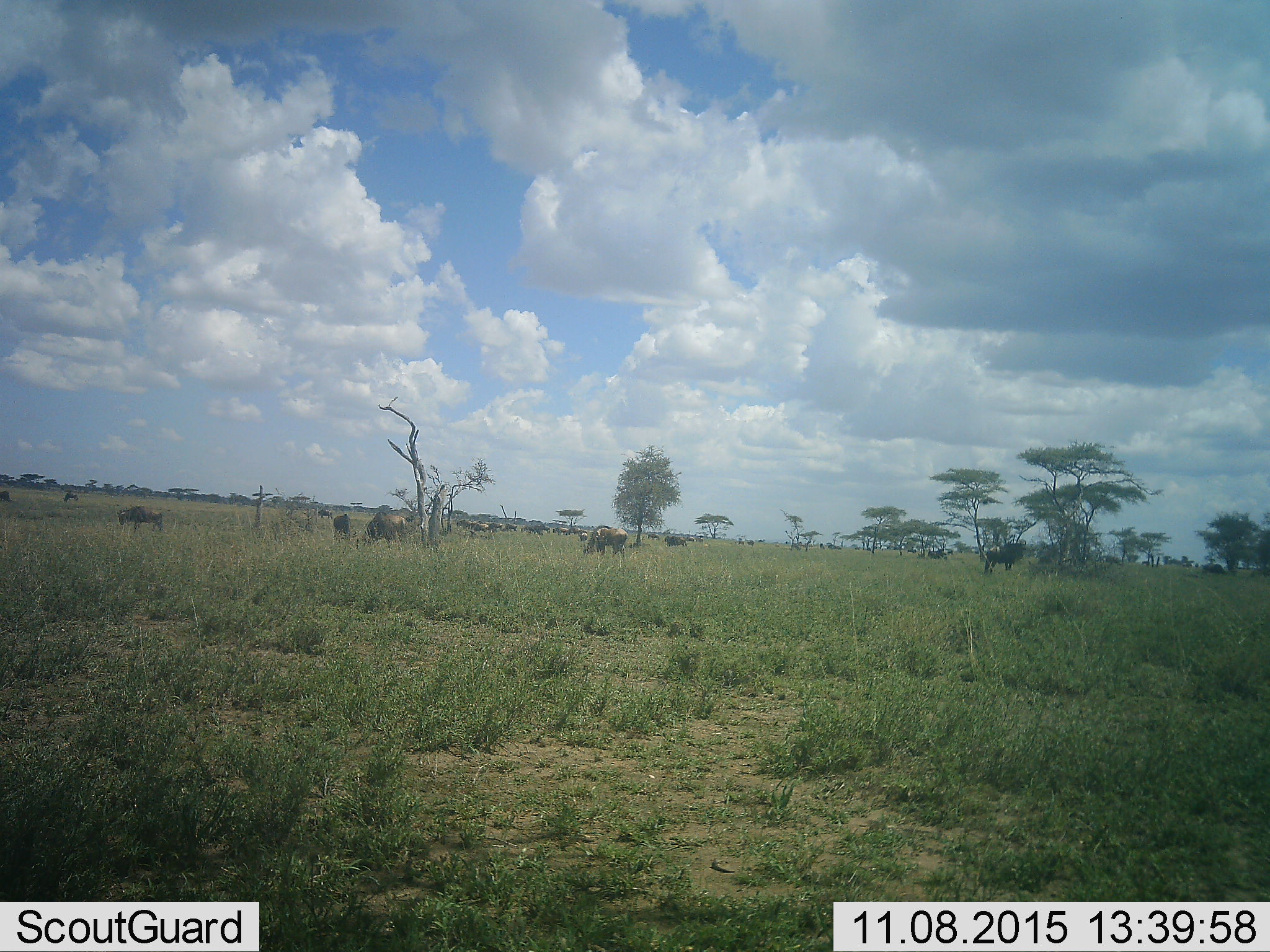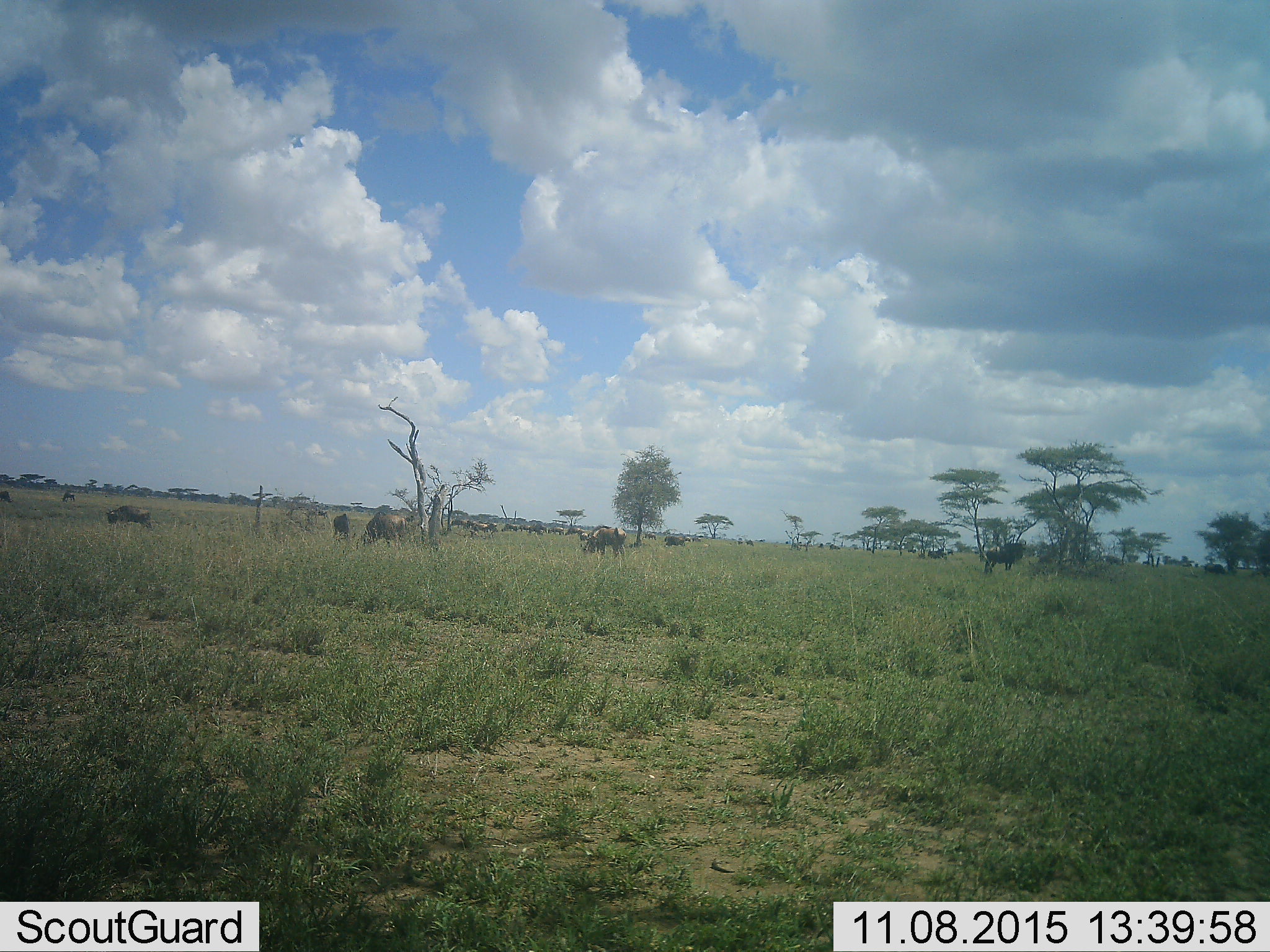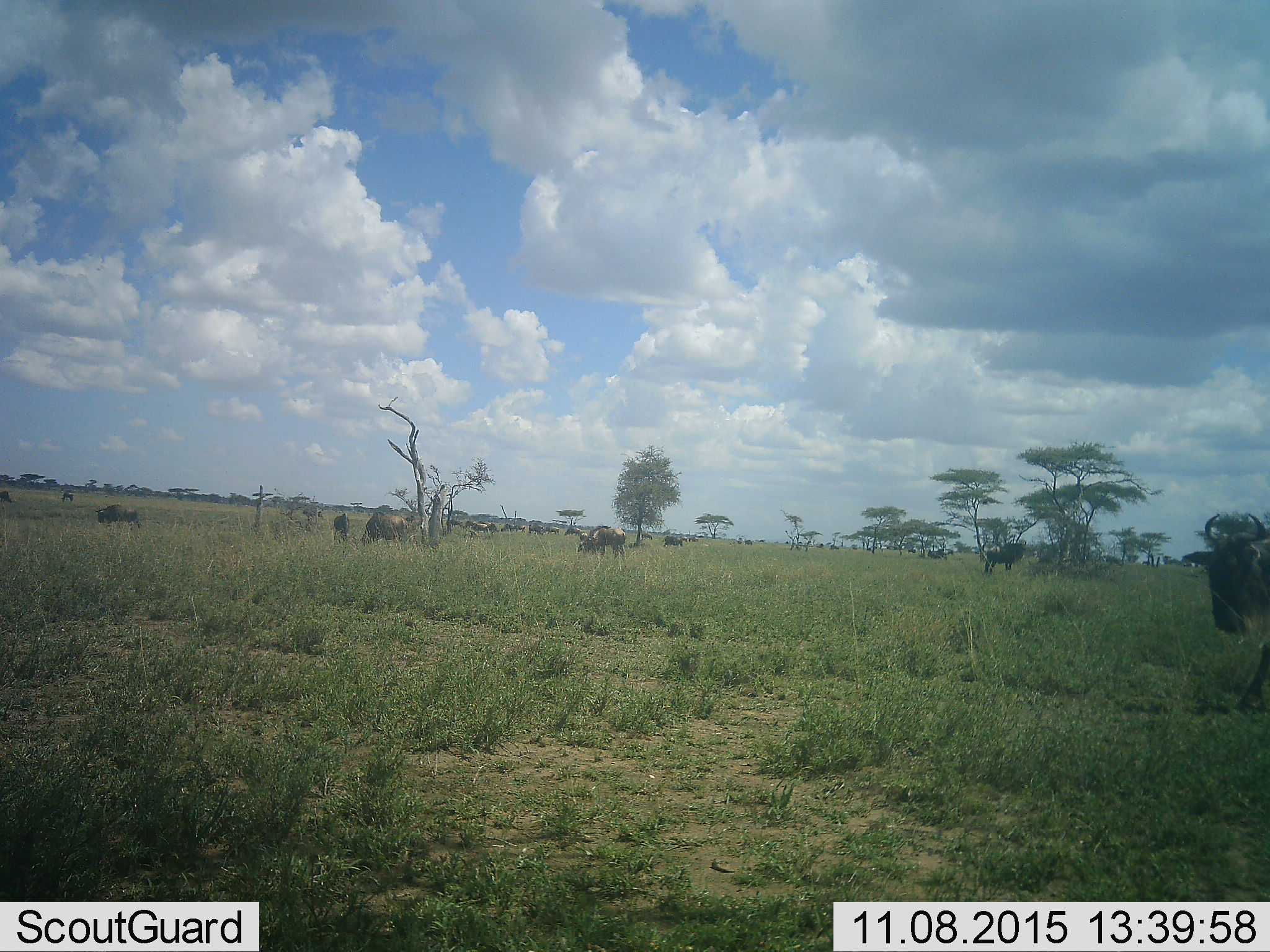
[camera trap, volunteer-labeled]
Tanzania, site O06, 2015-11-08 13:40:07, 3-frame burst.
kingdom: Animalia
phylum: Chordata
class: Mammalia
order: Artiodactyla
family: Bovidae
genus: Connochaetes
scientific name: Connochaetes taurinus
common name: blue wildebeest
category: wildebeest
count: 11-50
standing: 50%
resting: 0%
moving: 62%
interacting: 0%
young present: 0%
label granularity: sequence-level